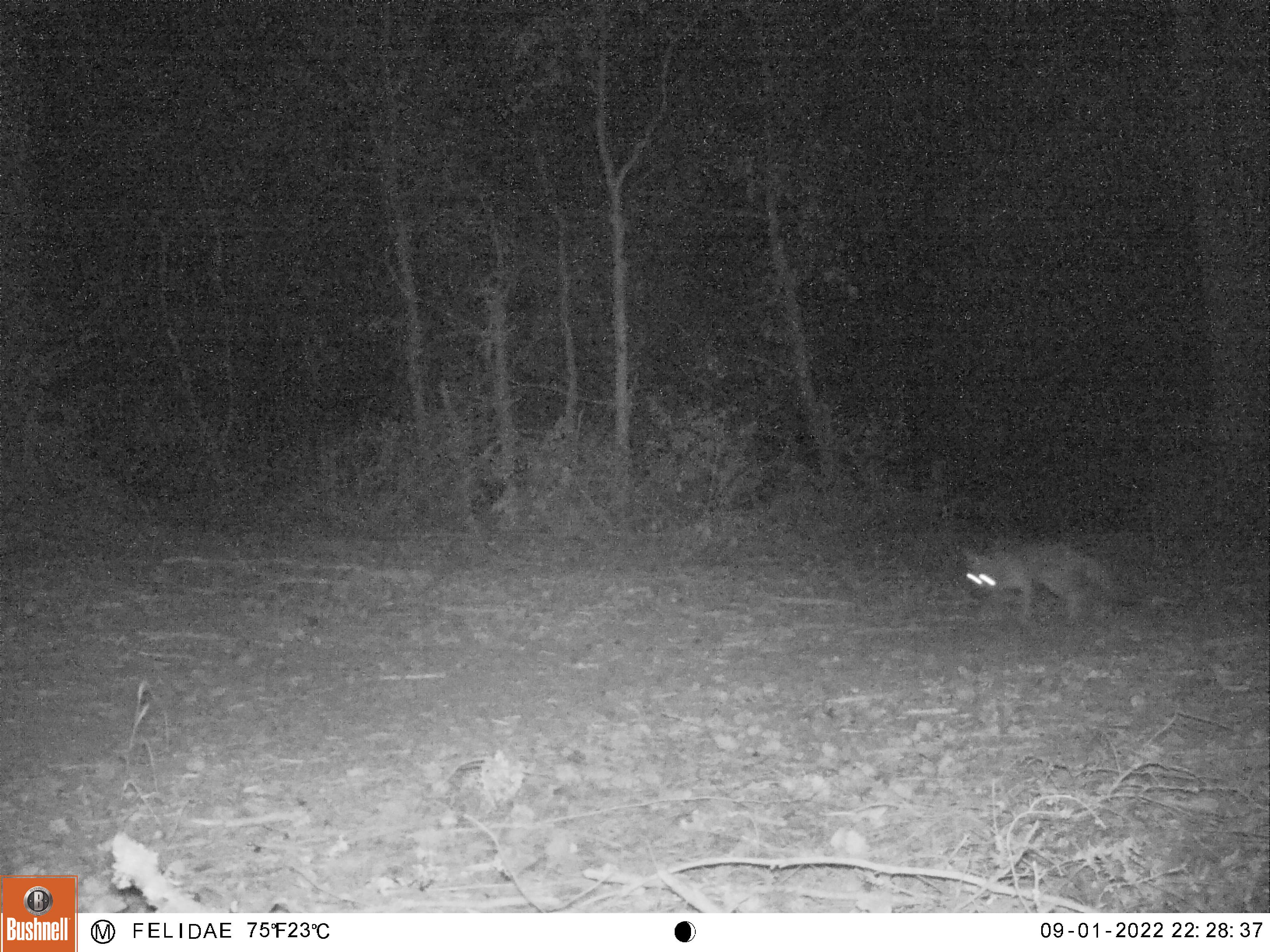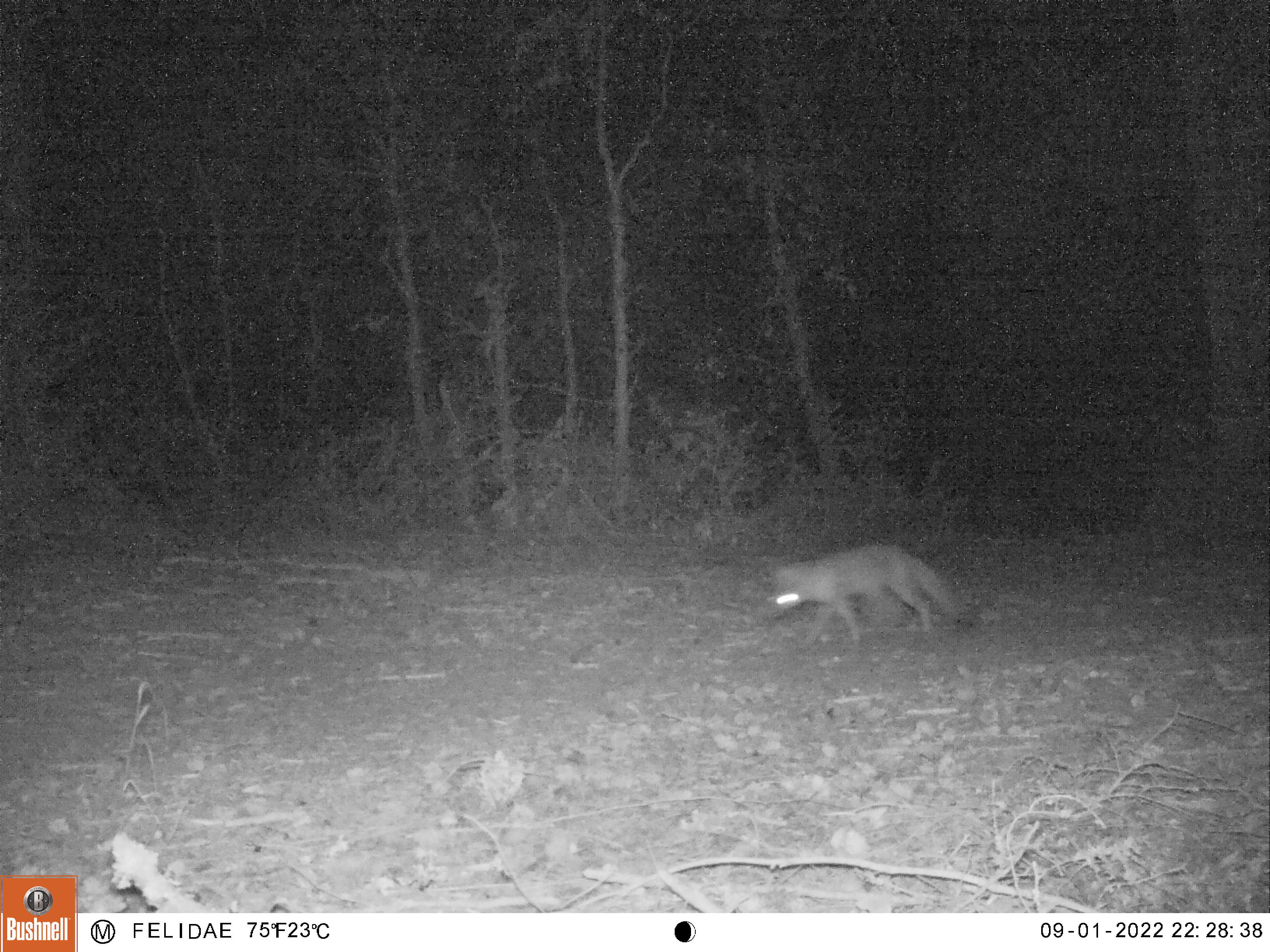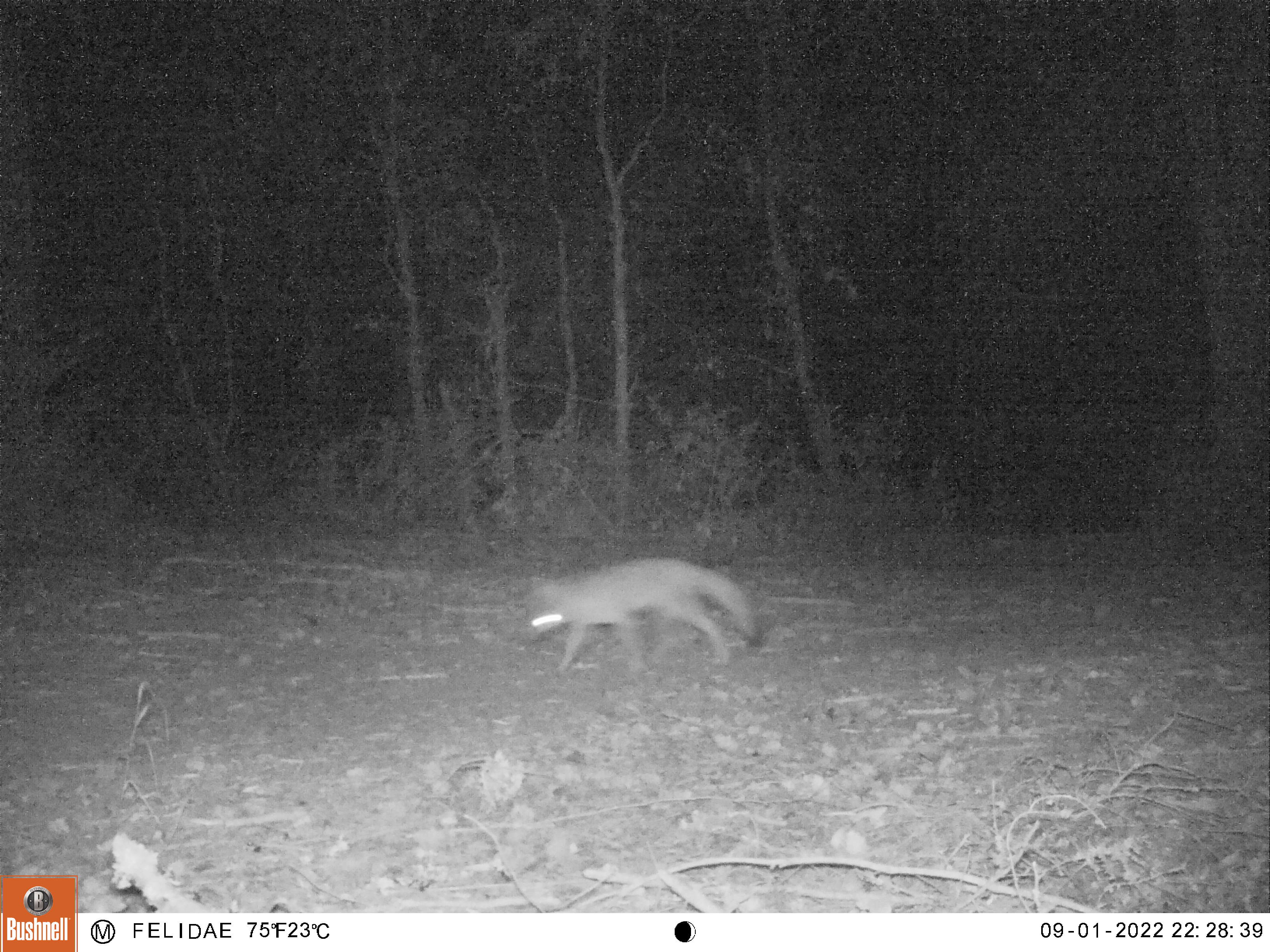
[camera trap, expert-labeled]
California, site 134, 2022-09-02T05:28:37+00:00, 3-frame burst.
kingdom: Animalia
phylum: Chordata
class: Mammalia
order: Carnivora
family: Canidae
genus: Urocyon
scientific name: Urocyon cinereoargenteus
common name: gray fox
Gray fox (Urocyon cinereoargenteus).